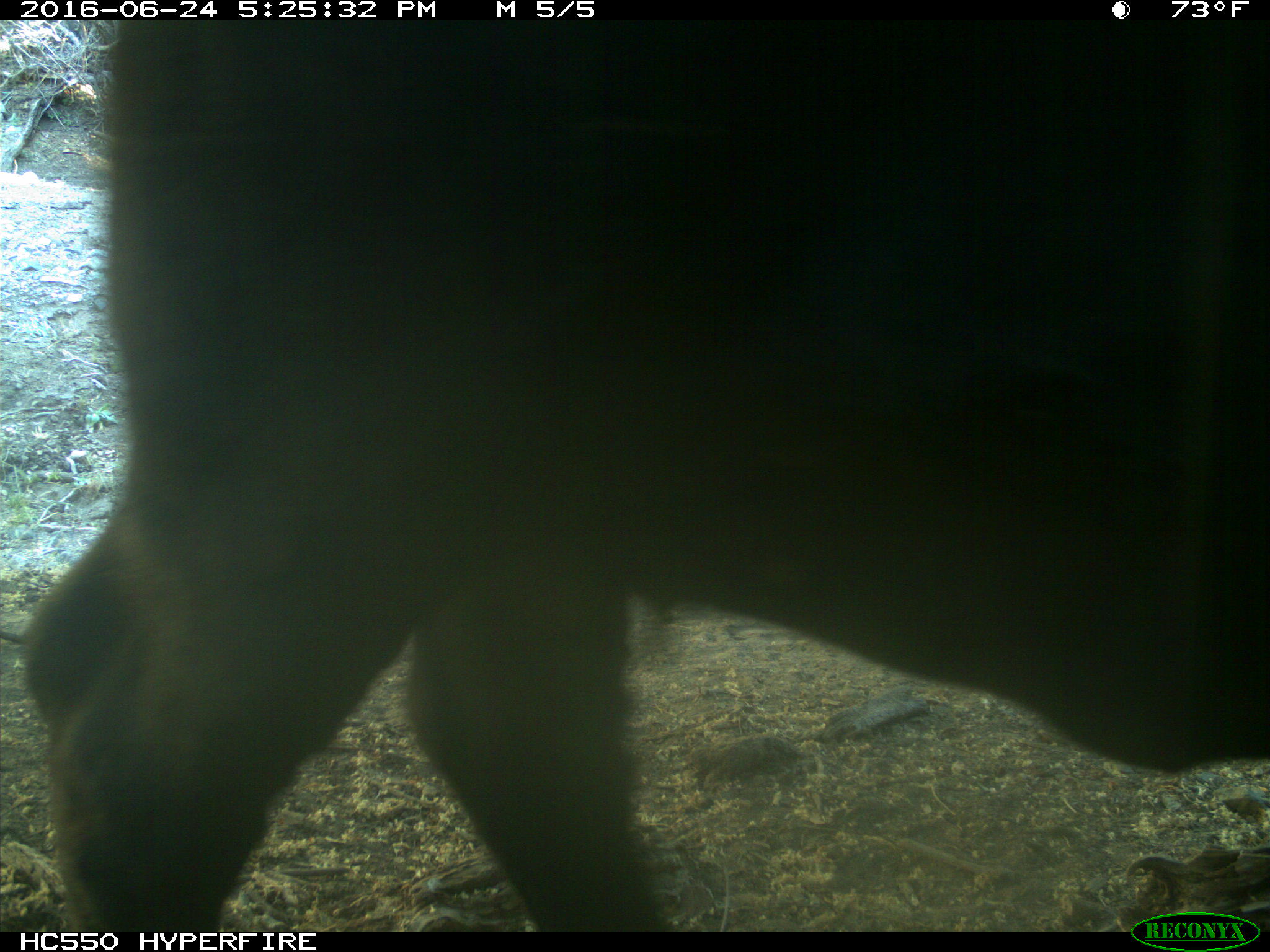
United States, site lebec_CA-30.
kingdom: Animalia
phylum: Chordata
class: Mammalia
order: Artiodactyla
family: Bovidae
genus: Bos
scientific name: Bos taurus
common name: domestic cow